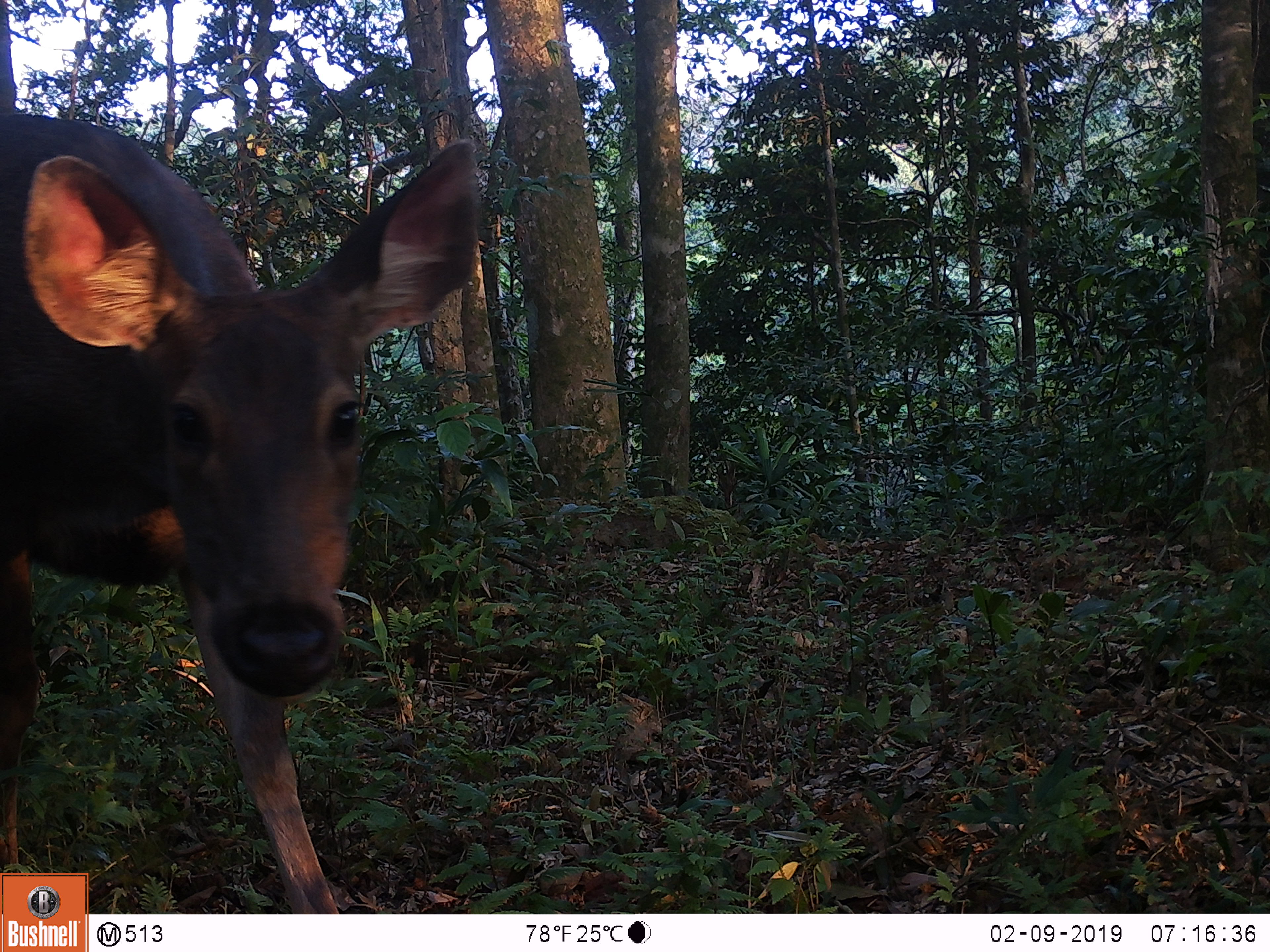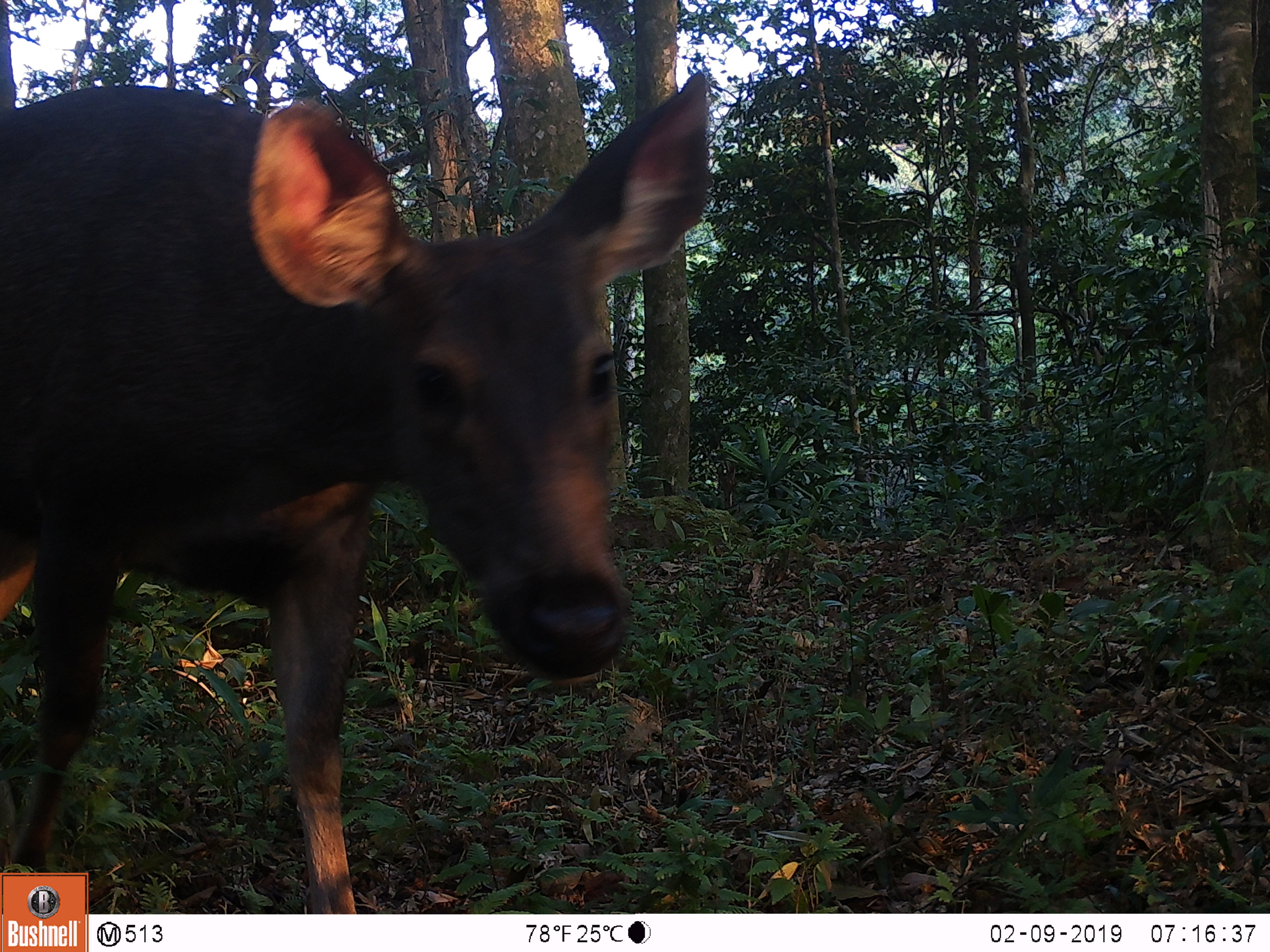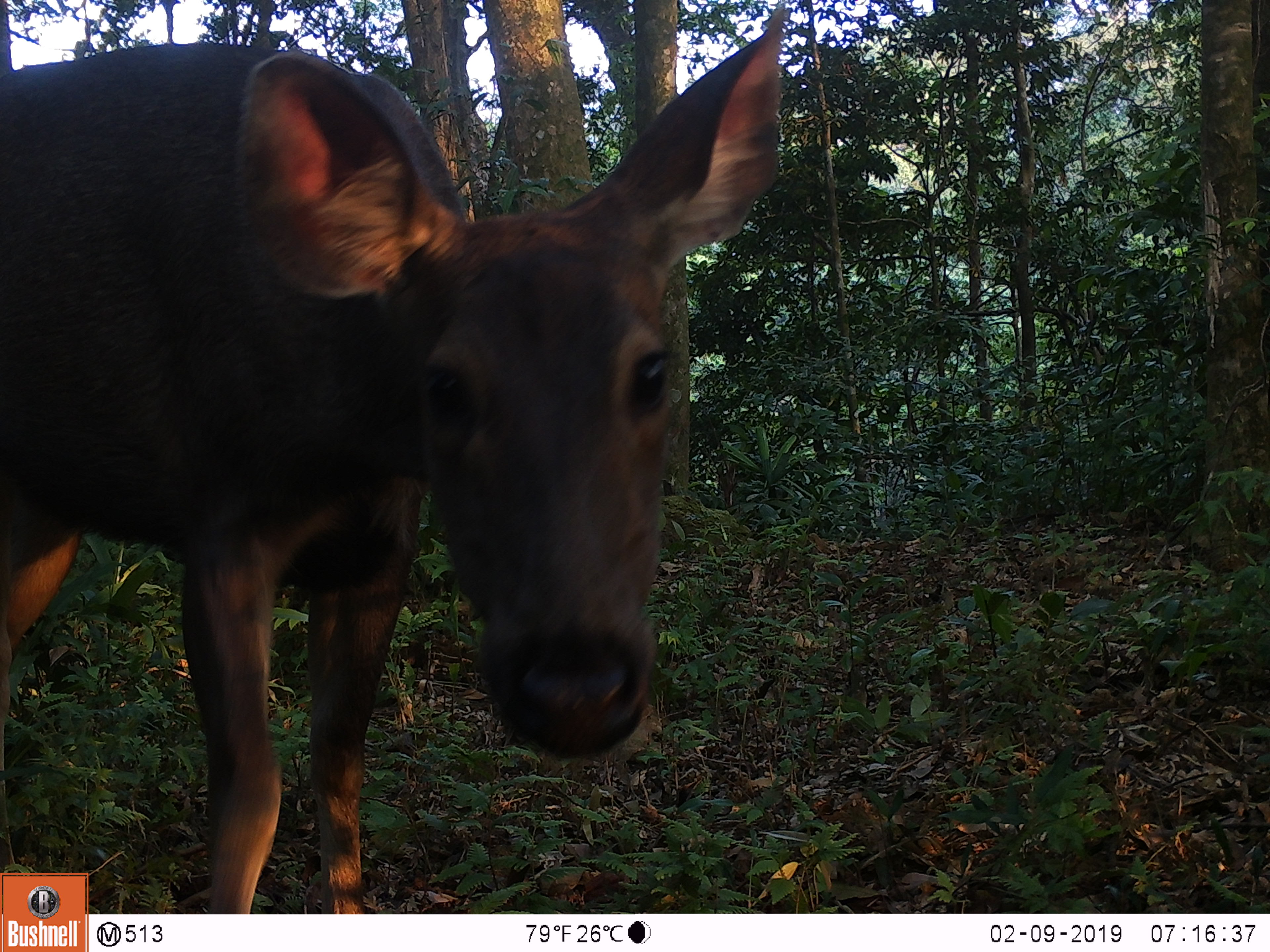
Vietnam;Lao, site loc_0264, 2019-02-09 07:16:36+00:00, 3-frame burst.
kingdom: Animalia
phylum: Chordata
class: Mammalia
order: Artiodactyla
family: Cervidae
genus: Rusa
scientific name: Rusa unicolor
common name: sambar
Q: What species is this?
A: Sambar (Rusa unicolor).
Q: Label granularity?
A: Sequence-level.